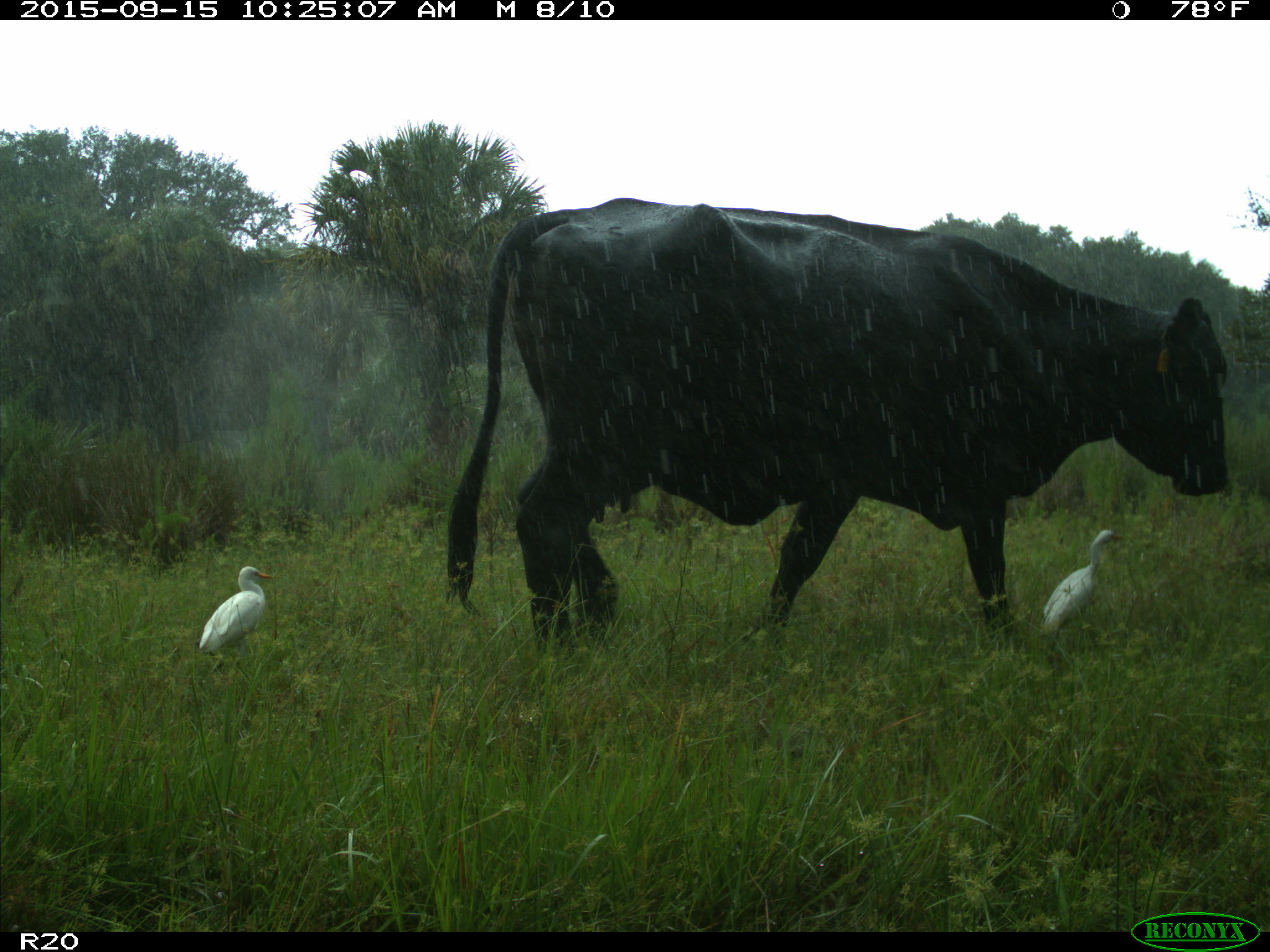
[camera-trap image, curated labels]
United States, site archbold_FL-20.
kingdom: Animalia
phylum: Chordata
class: Mammalia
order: Artiodactyla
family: Bovidae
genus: Bos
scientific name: Bos taurus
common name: domestic cow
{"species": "Bos taurus (domestic cow)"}